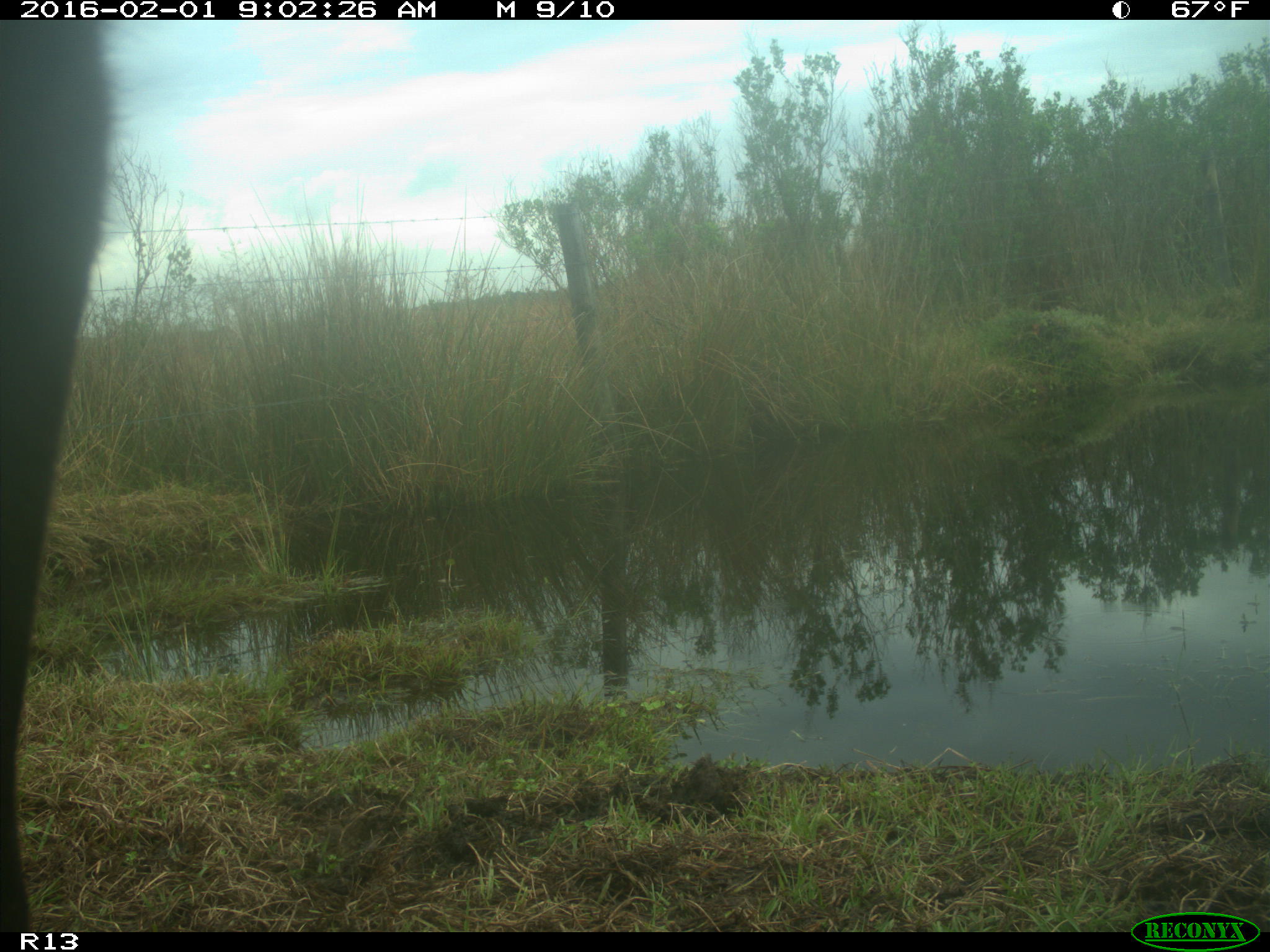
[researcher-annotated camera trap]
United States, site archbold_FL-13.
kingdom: Animalia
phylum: Chordata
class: Mammalia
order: Artiodactyla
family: Bovidae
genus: Bos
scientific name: Bos taurus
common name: domestic cow